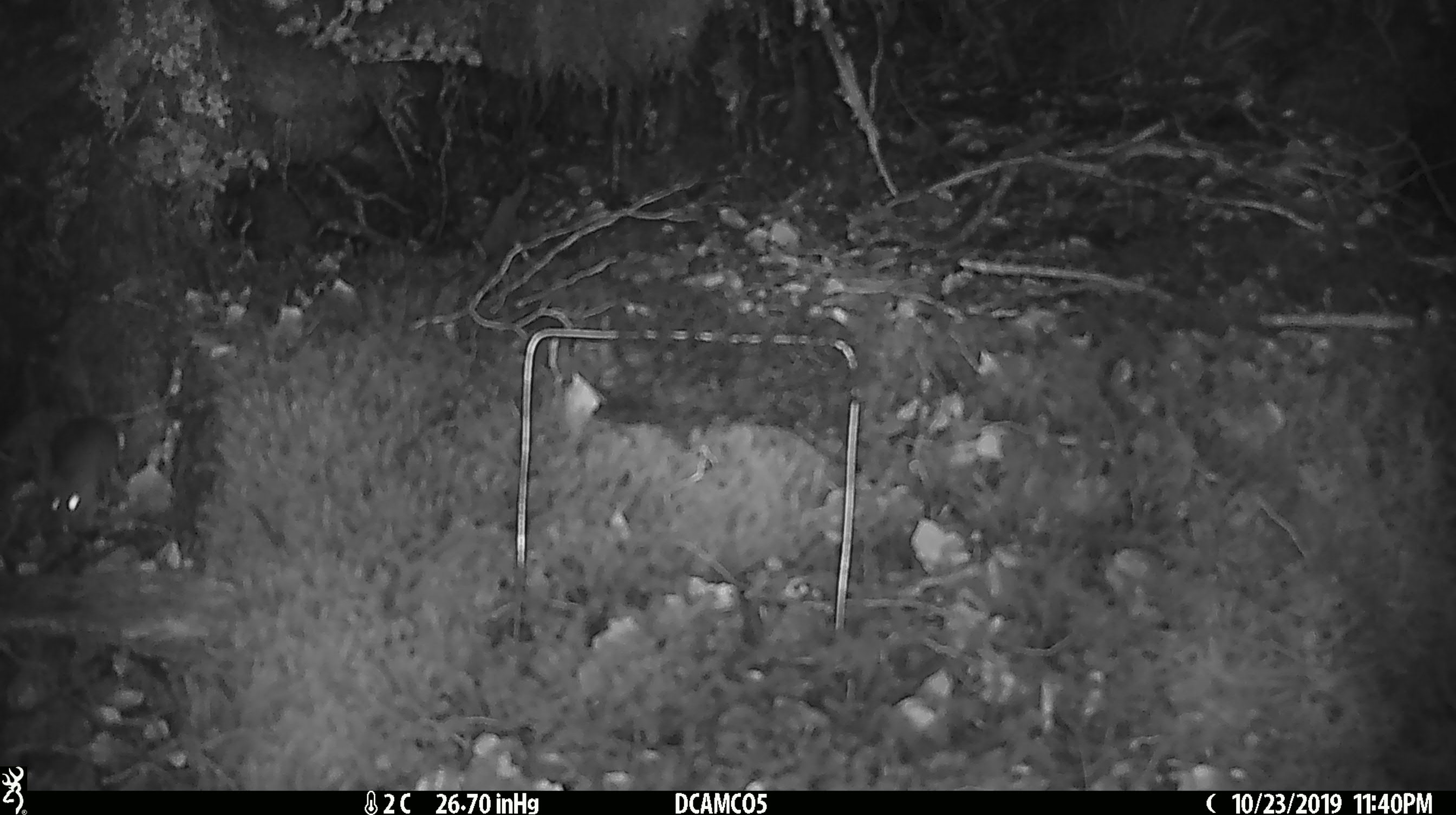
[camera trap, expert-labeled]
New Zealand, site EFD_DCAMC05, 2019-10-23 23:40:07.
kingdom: Animalia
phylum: Chordata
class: Mammalia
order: Rodentia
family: Muridae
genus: Mus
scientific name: Mus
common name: mouse